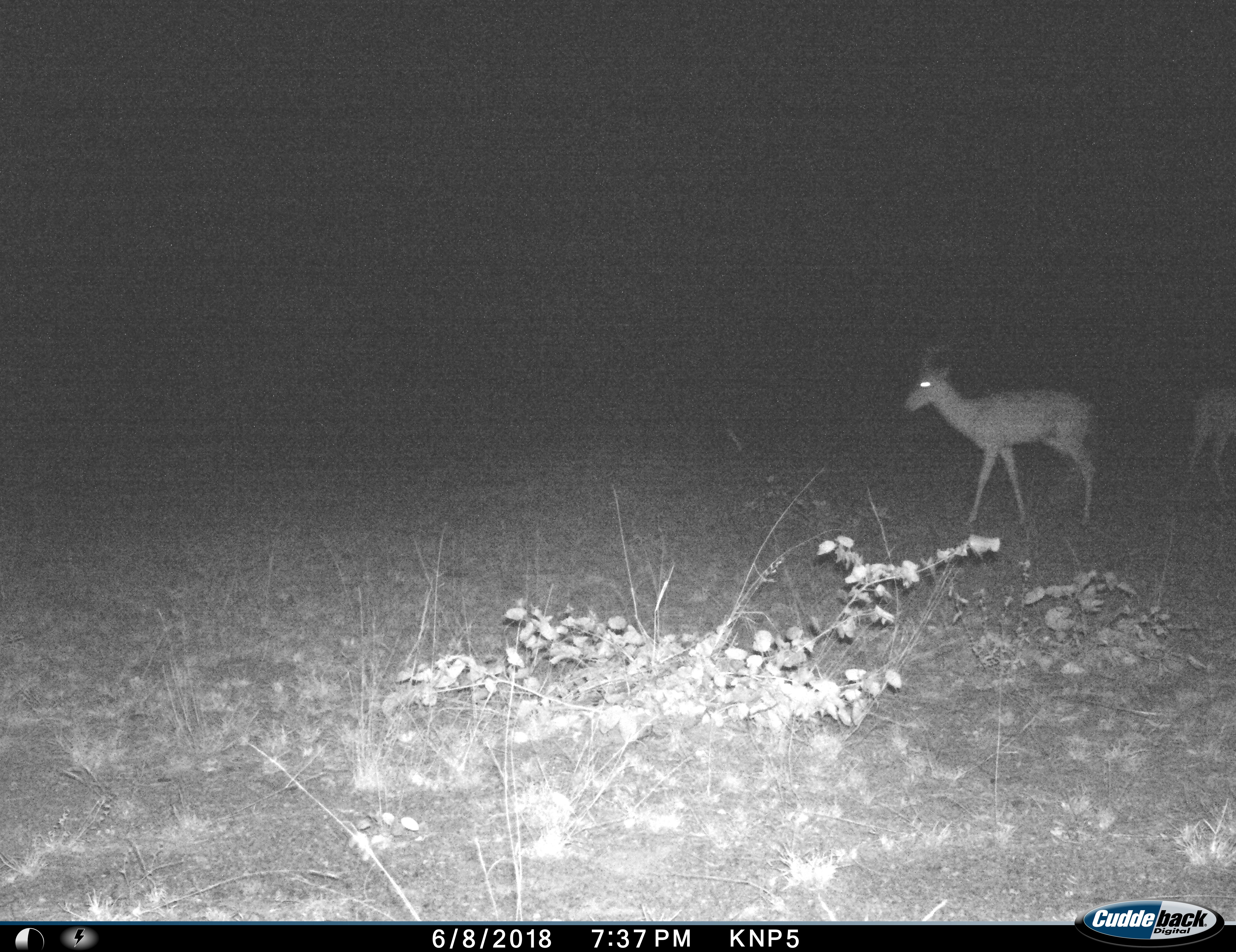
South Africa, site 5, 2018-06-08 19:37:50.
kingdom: Animalia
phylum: Chordata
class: Mammalia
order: Artiodactyla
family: Bovidae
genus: Aepyceros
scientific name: Aepyceros melampus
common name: impala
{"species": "impala (Aepyceros melampus)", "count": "2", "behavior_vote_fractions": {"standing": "71%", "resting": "0%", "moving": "29%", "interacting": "0%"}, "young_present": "0%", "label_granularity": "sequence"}